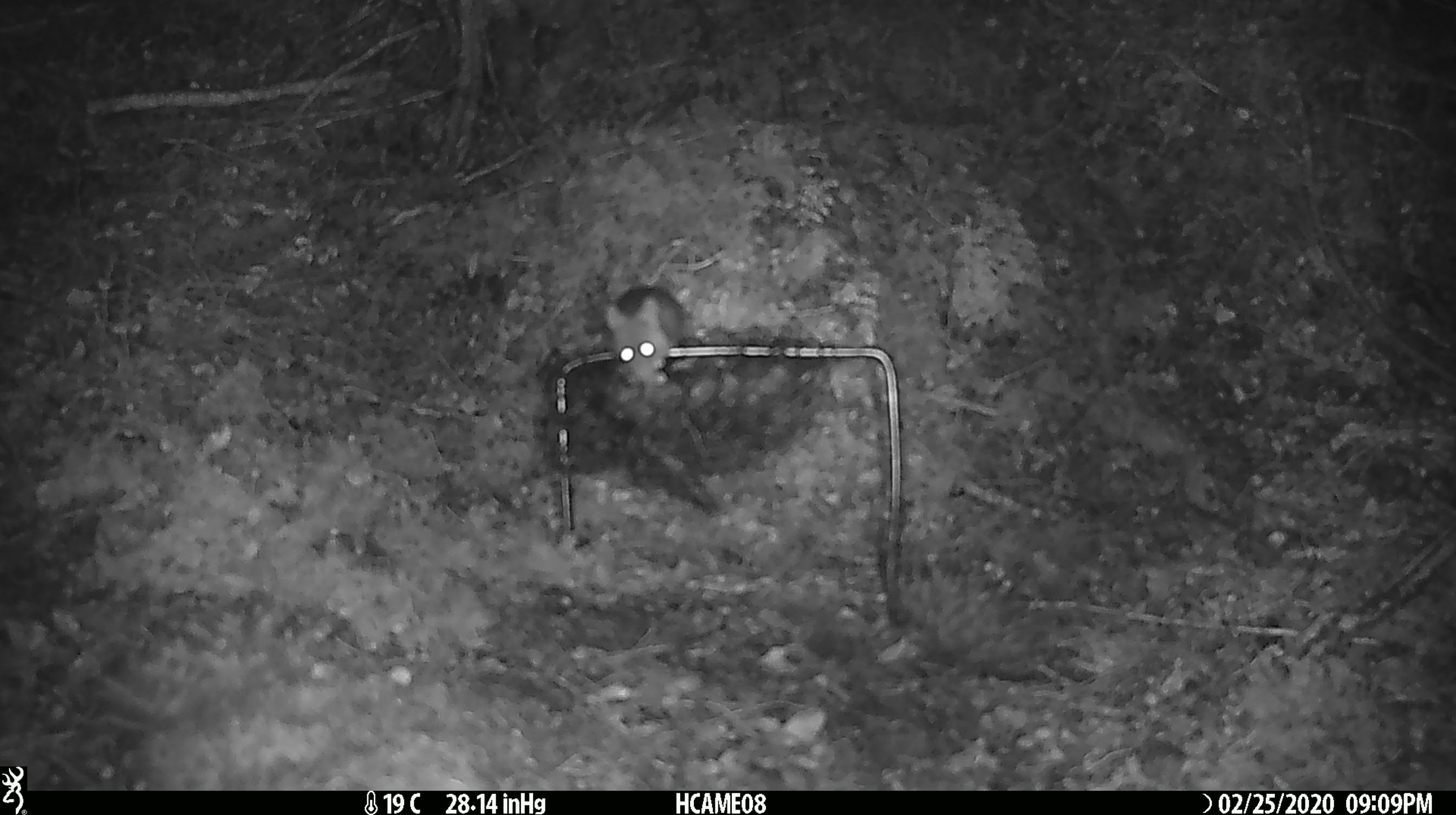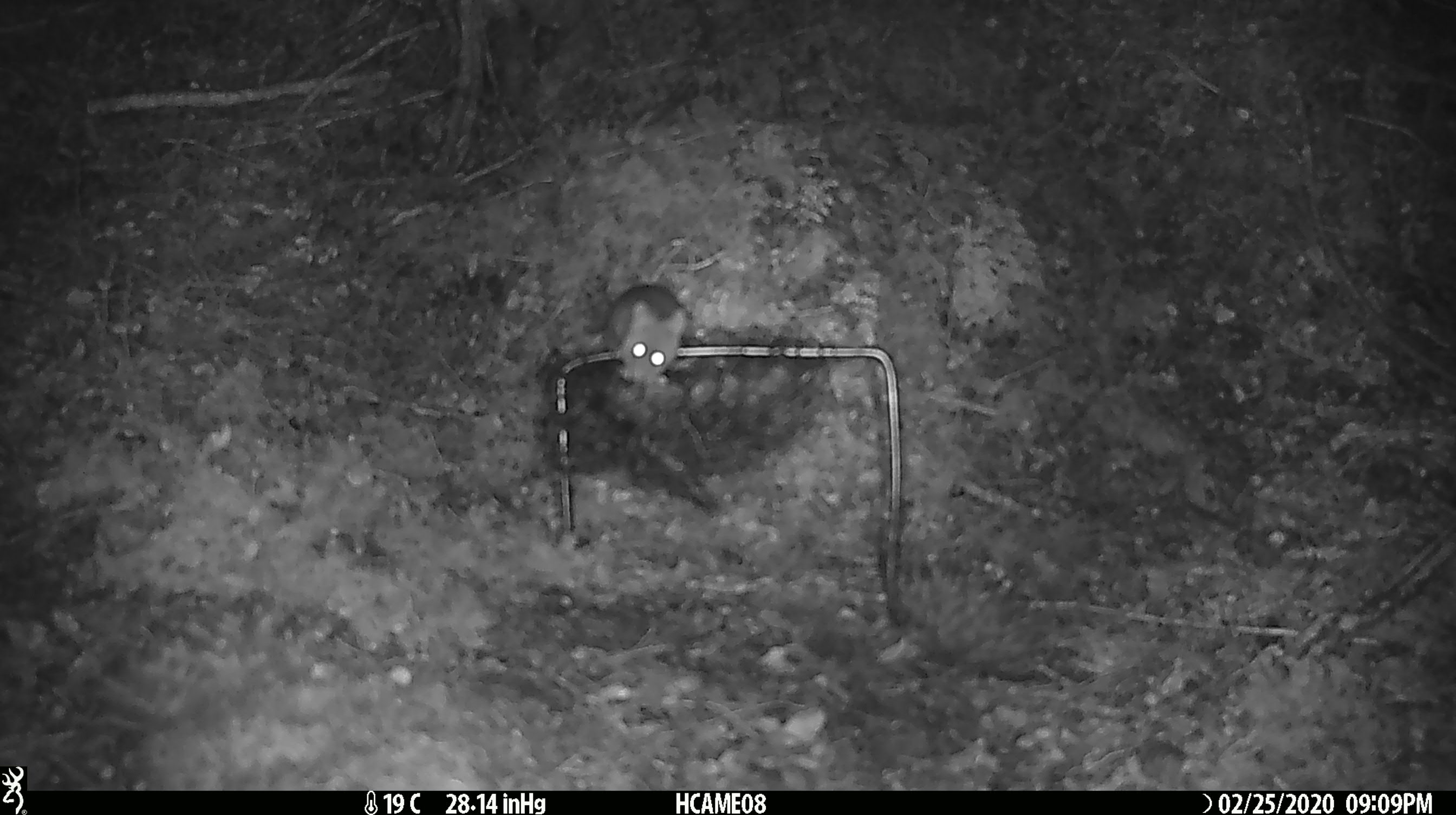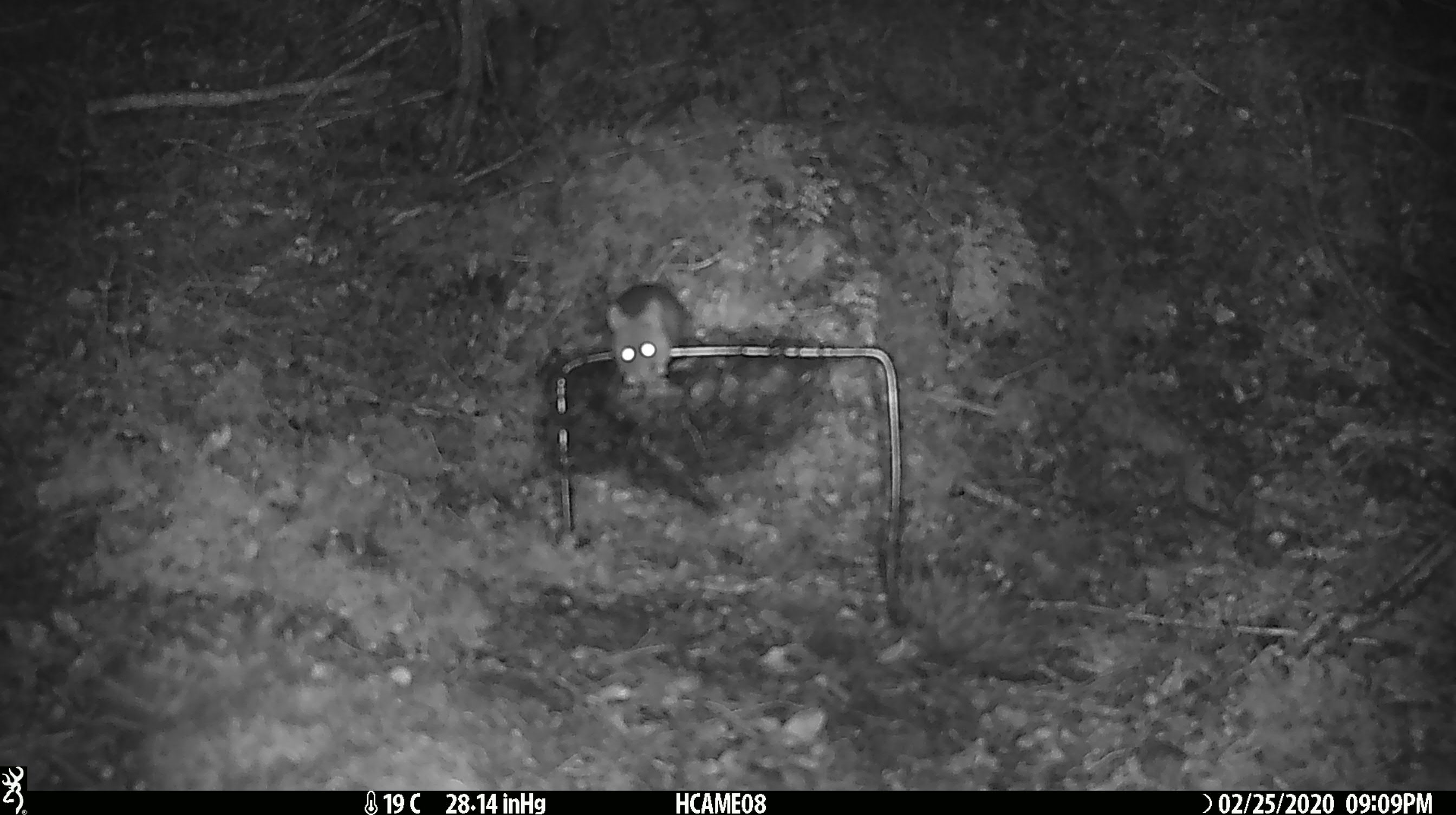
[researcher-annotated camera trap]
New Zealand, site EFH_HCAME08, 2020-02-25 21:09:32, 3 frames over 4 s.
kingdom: Animalia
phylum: Chordata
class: Mammalia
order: Rodentia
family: Muridae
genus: Mus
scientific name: Mus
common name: mouse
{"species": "mouse (Mus)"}